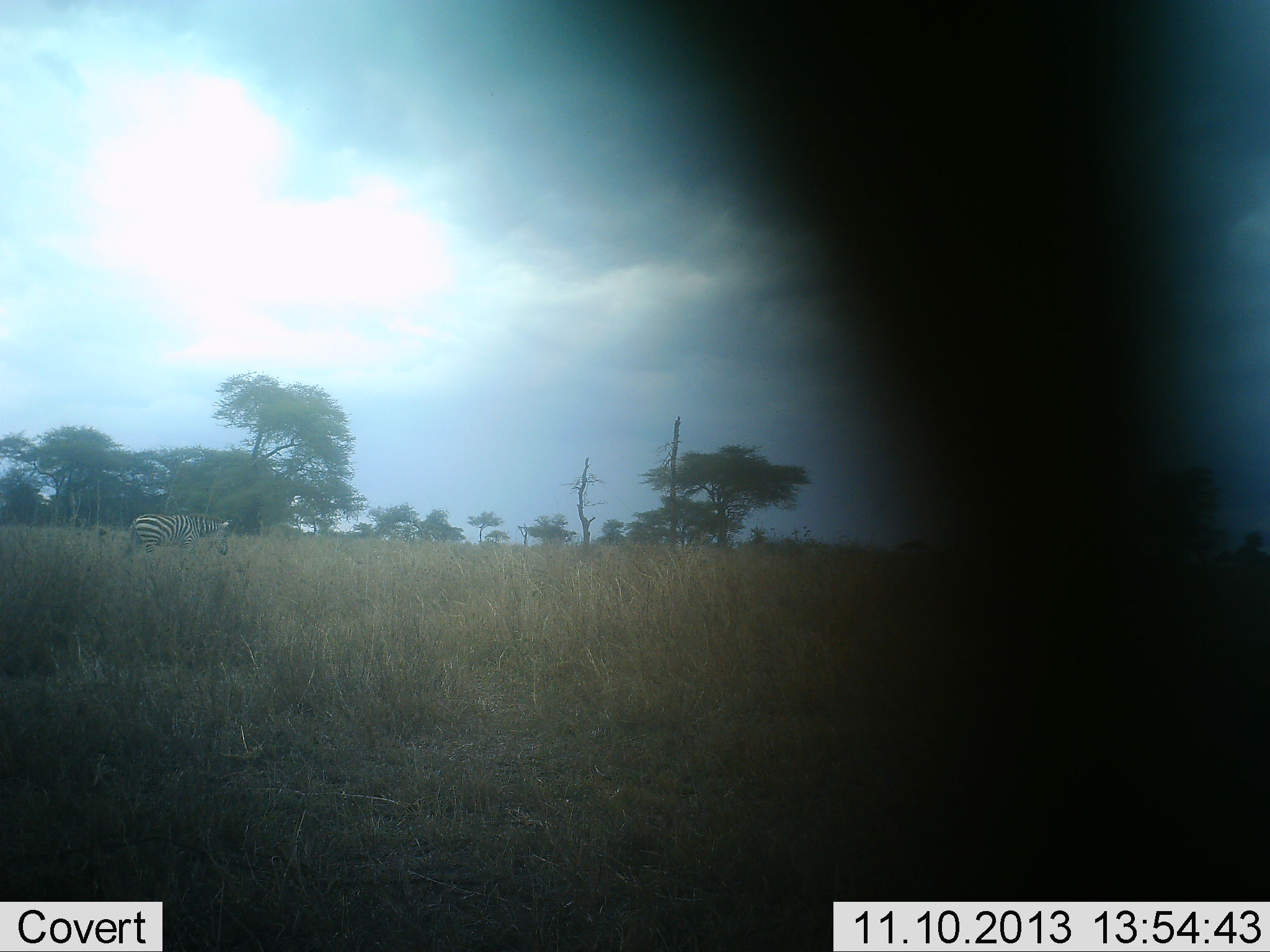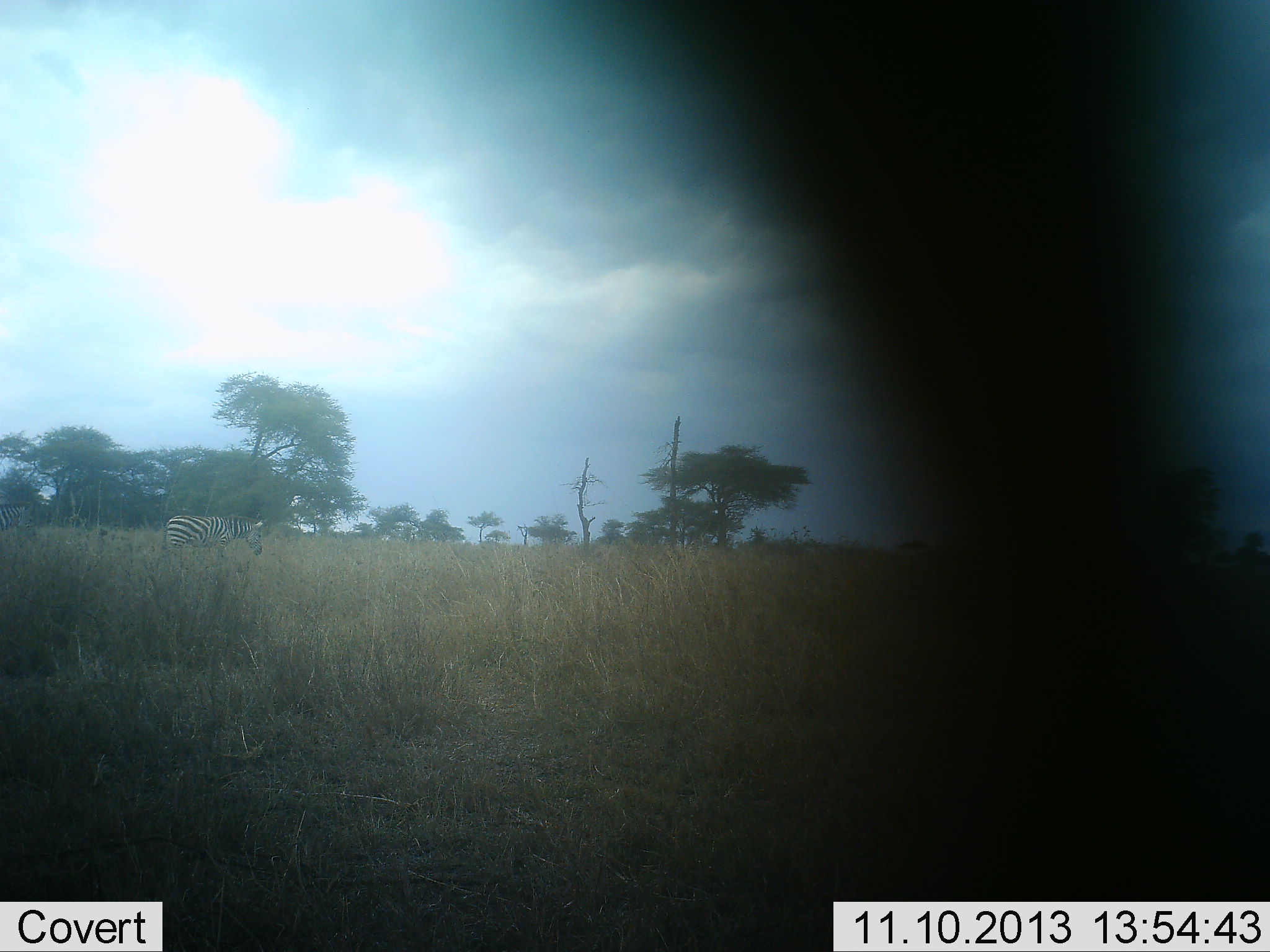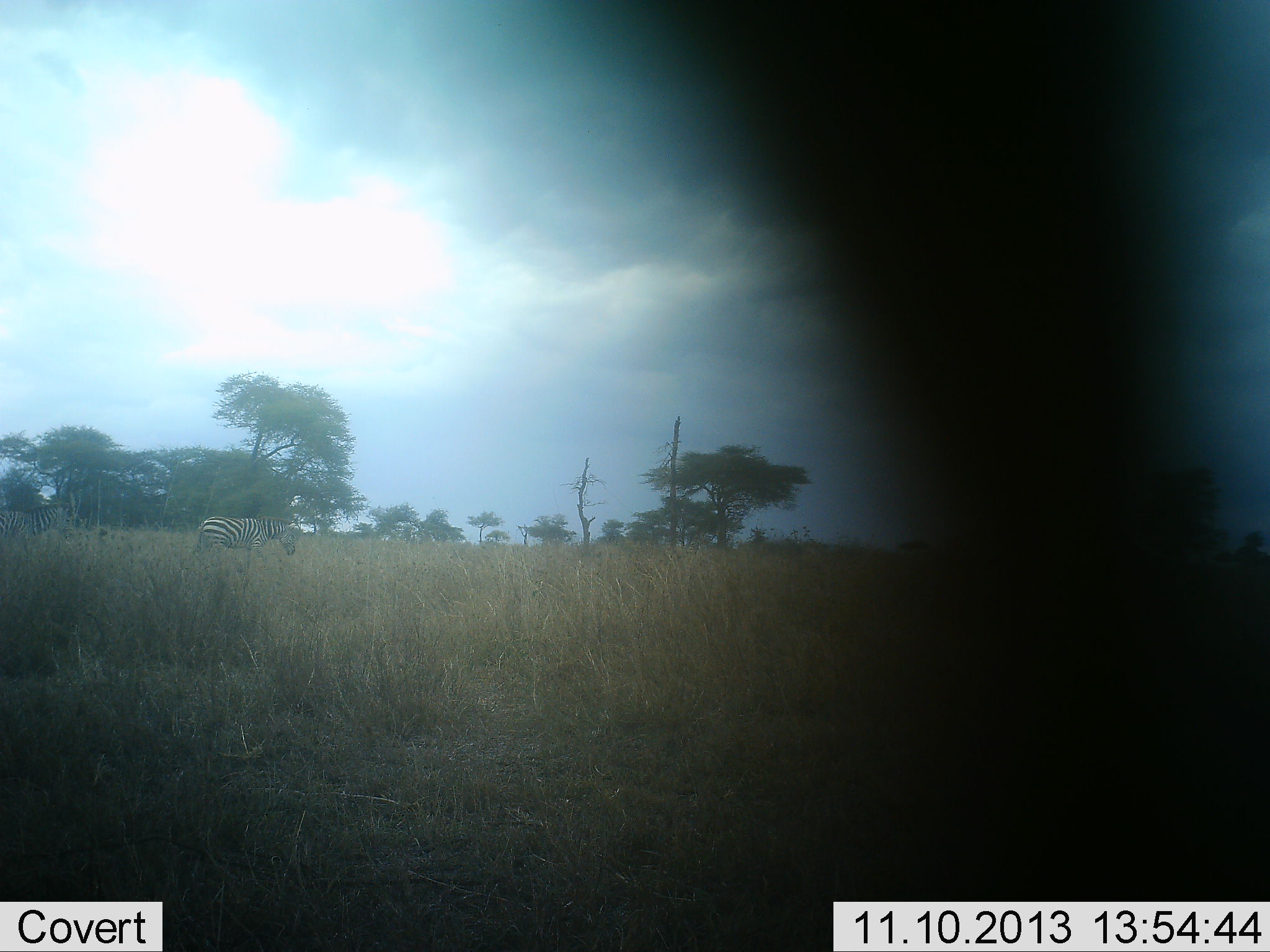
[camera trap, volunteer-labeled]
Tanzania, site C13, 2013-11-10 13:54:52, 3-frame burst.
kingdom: Animalia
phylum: Chordata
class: Mammalia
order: Perissodactyla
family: Equidae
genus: Equus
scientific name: Equus quagga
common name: plains zebra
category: zebra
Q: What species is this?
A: Zebra (plains zebra) (Equus quagga).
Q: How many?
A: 2.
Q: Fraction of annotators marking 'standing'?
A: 10%.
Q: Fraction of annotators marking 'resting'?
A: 0%.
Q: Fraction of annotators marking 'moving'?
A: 90%.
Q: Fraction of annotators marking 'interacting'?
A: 0%.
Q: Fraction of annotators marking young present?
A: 0%.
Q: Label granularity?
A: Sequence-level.